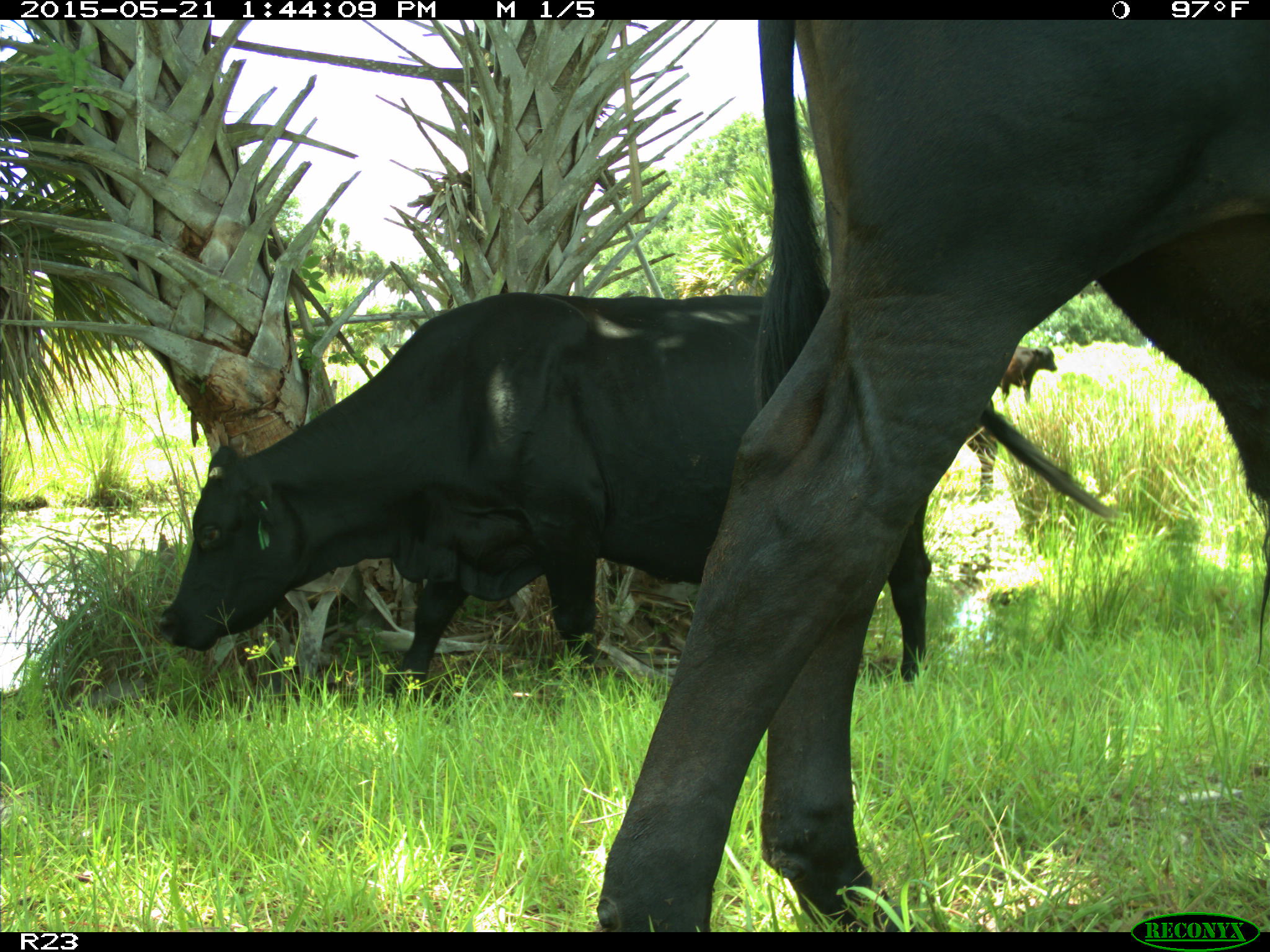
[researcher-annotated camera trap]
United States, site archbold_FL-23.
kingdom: Animalia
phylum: Chordata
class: Mammalia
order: Artiodactyla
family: Bovidae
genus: Bos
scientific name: Bos taurus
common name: domestic cow